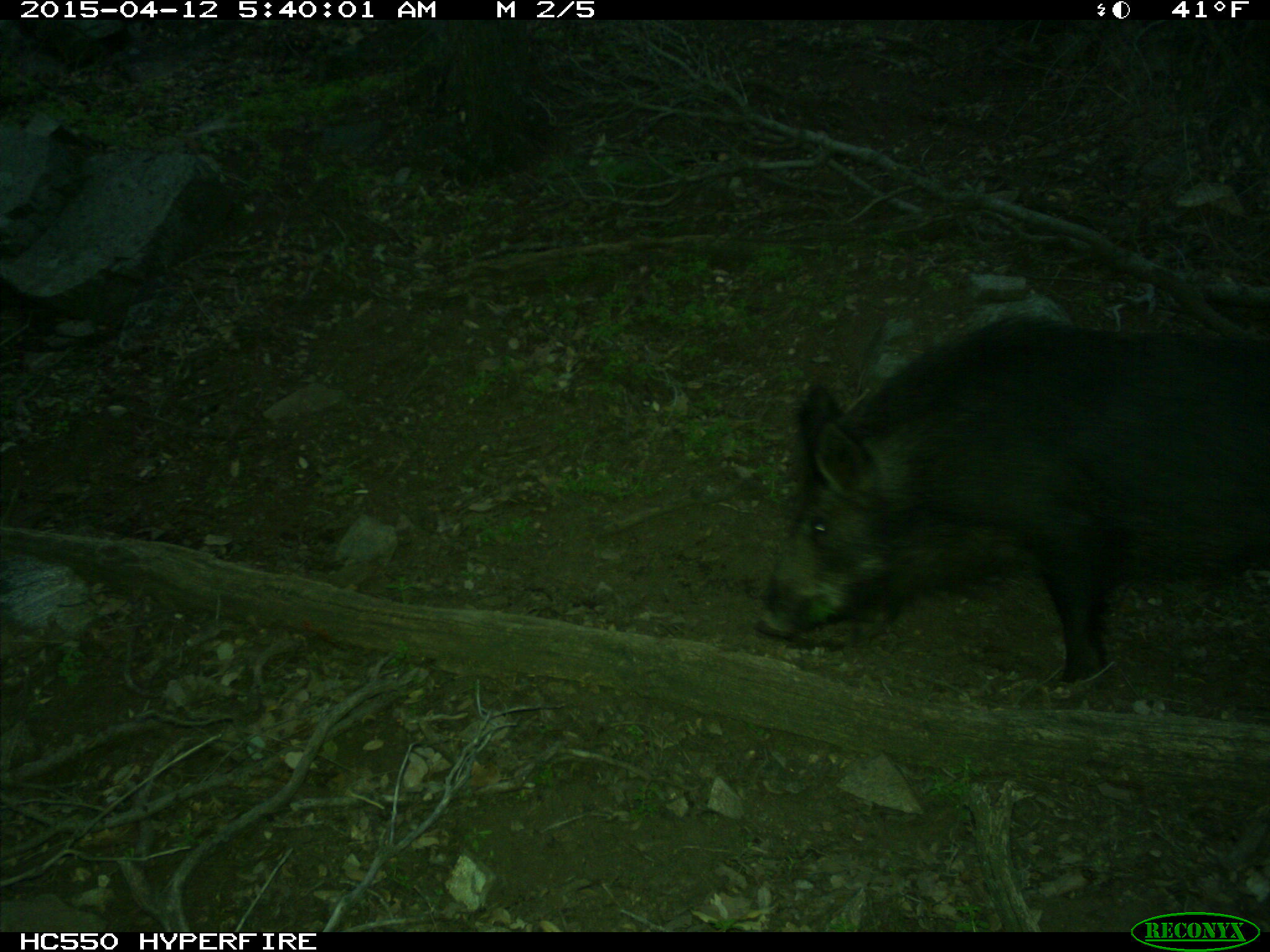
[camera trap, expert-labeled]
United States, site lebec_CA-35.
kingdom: Animalia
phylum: Chordata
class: Mammalia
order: Artiodactyla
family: Suidae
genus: Sus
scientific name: Sus scrofa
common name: wild boar